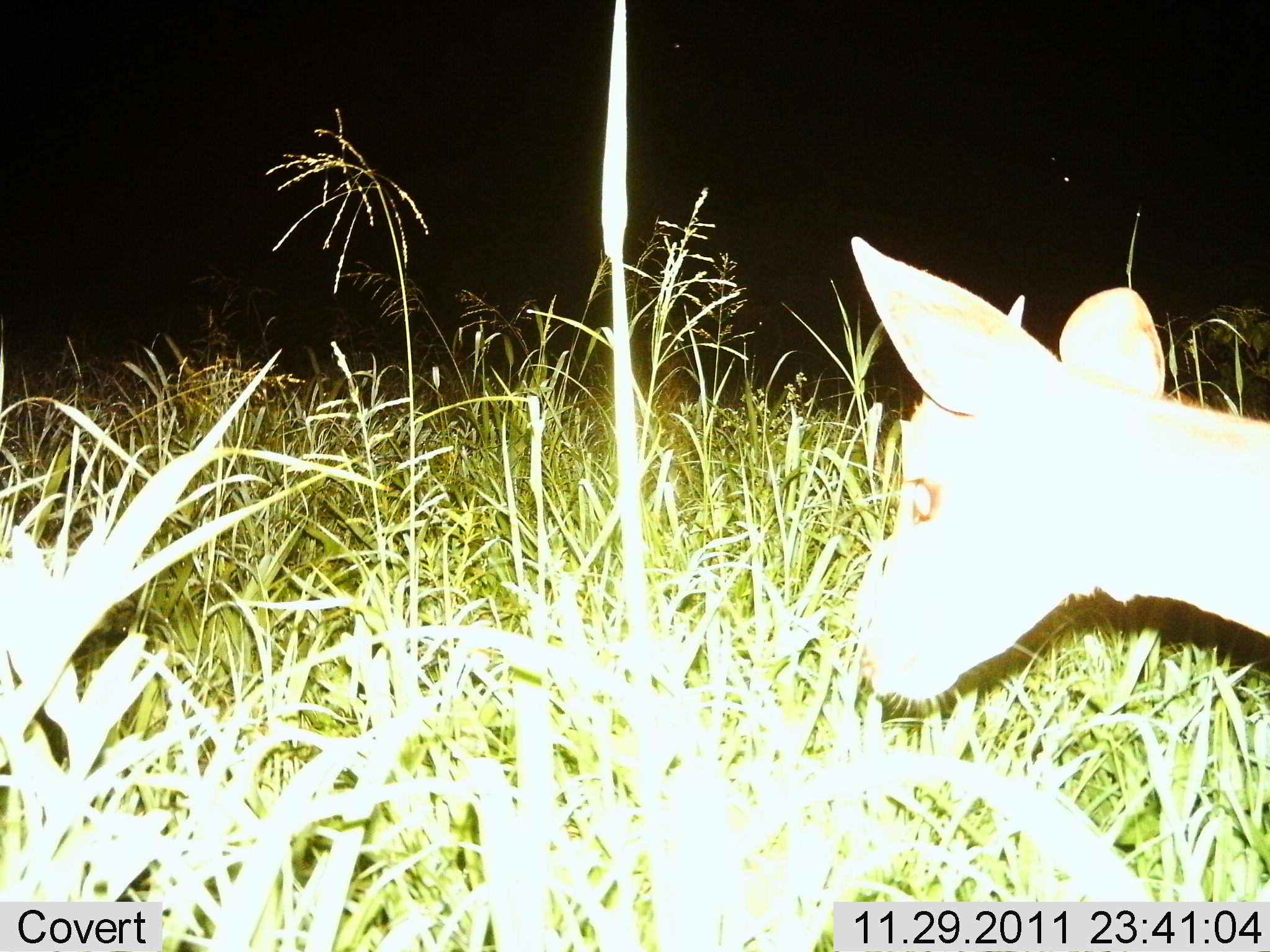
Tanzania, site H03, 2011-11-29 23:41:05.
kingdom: Animalia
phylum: Chordata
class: Mammalia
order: Artiodactyla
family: Bovidae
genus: Madoqua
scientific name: Madoqua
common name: dikdik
Dikdik (Madoqua), count 1. Behavior (volunteer vote fractions): standing 93%, resting 0%, moving 7%, interacting 0%. Young present (vote fraction): 0%. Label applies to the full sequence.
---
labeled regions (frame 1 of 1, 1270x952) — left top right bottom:
animal: 847 234 1269 705